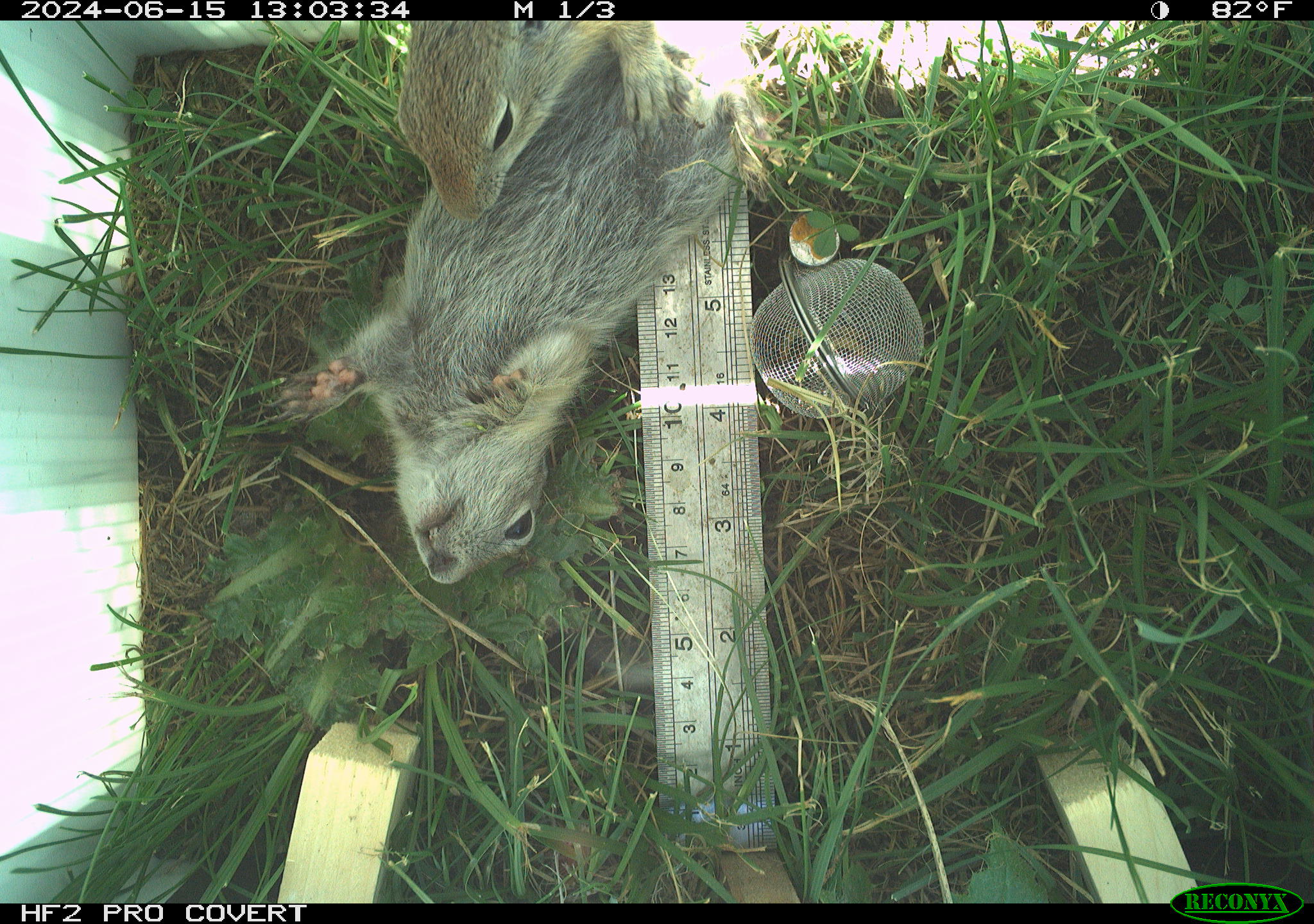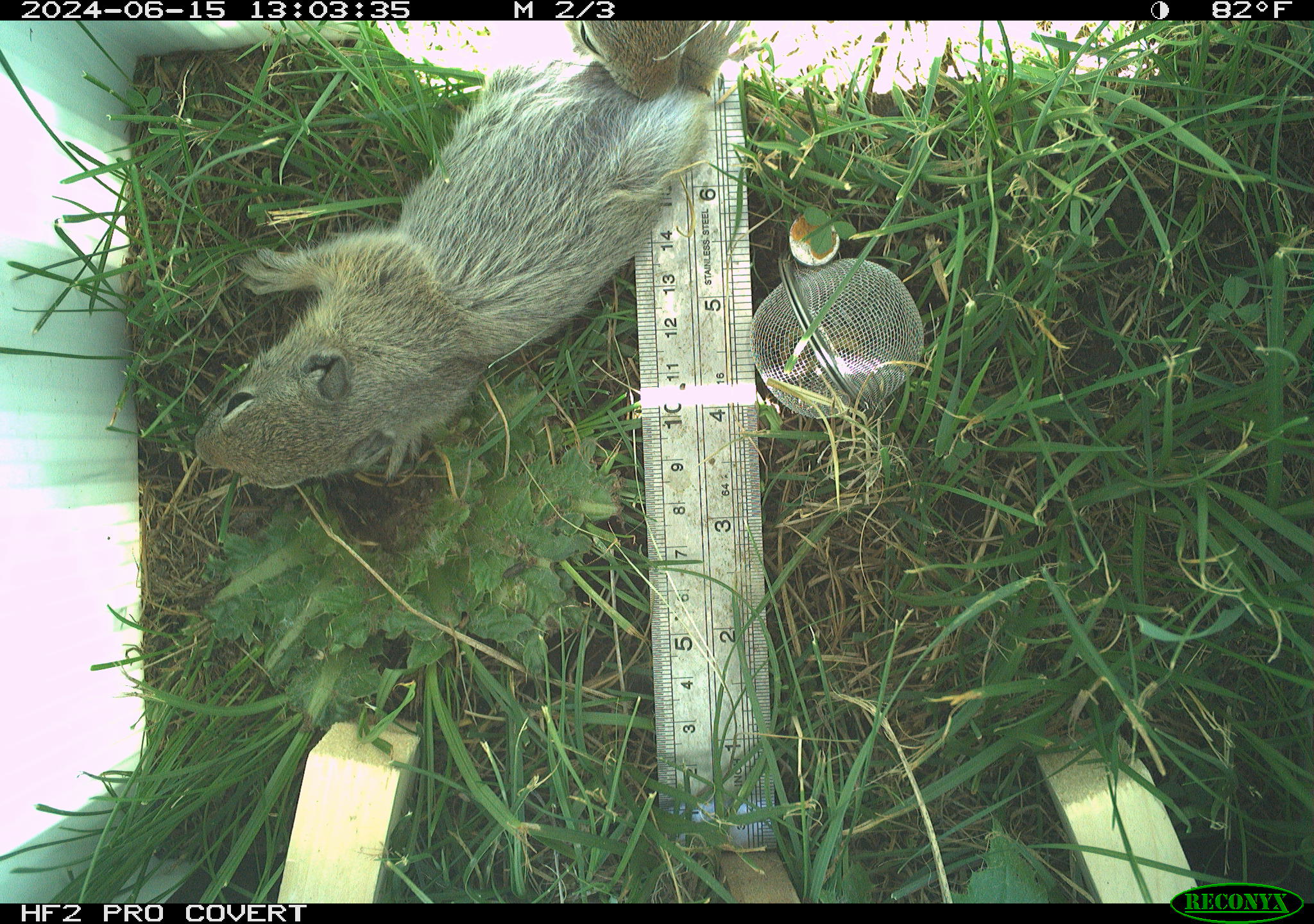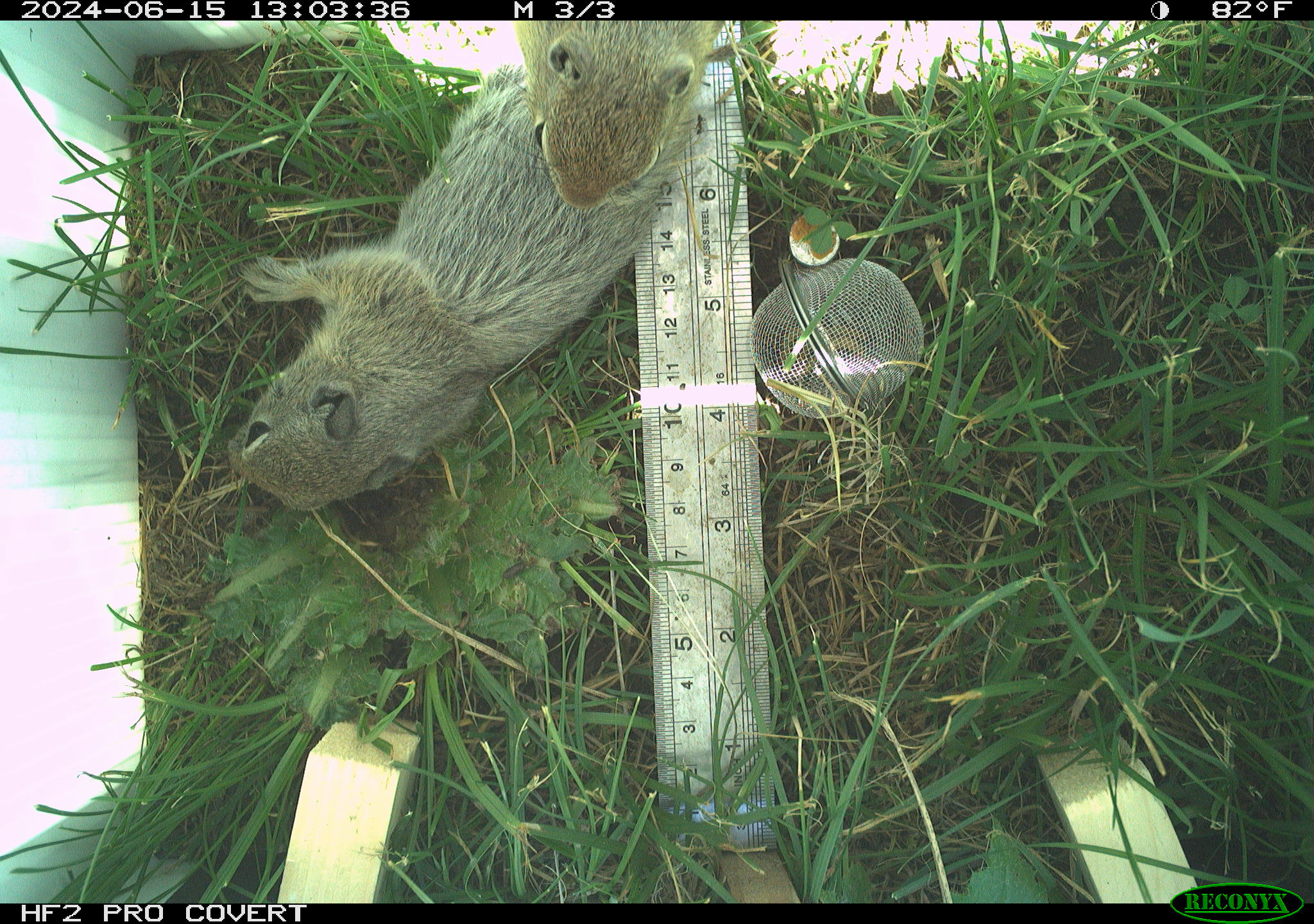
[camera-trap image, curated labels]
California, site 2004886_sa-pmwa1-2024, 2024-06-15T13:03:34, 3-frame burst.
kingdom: Animalia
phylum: Chordata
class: Mammalia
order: Rodentia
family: Sciuridae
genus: Urocitellus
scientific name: Urocitellus beldingi beldingi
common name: belding's ground squirrel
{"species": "belding's ground squirrel (Urocitellus beldingi beldingi)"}